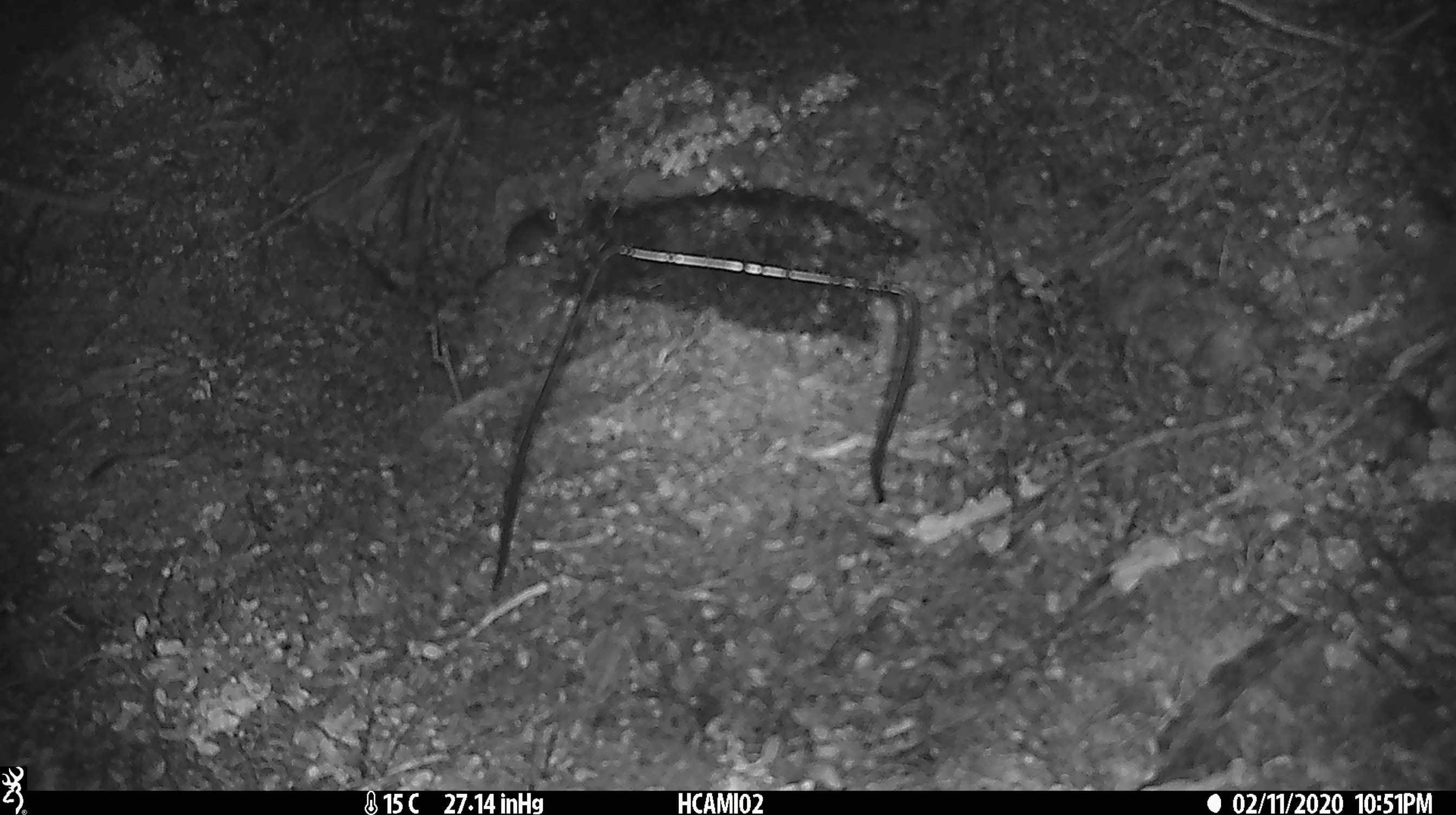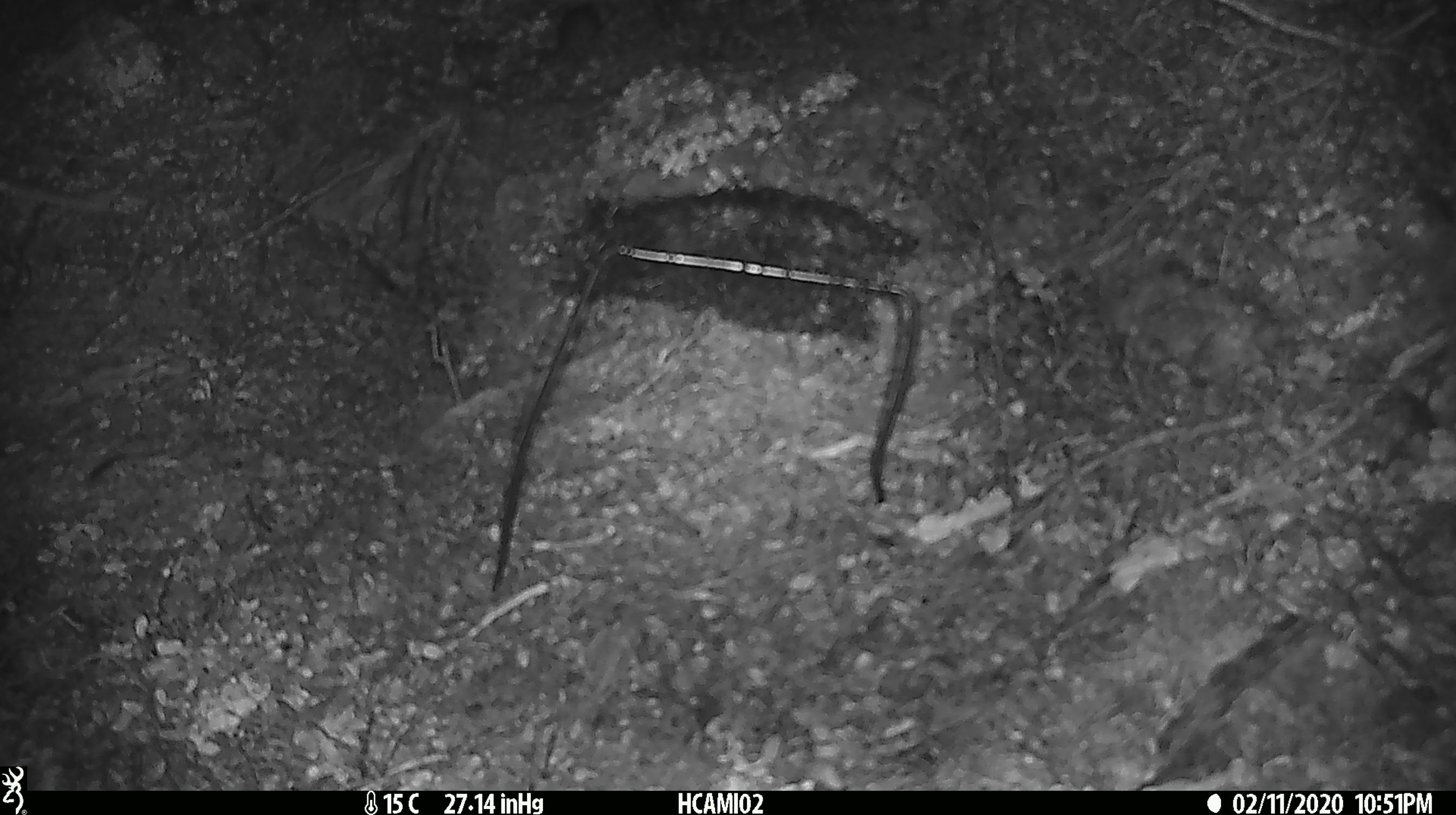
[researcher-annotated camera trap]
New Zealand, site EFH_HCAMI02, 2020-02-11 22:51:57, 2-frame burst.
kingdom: Animalia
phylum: Chordata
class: Mammalia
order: Rodentia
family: Muridae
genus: Mus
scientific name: Mus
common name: mouse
Mouse (Mus).